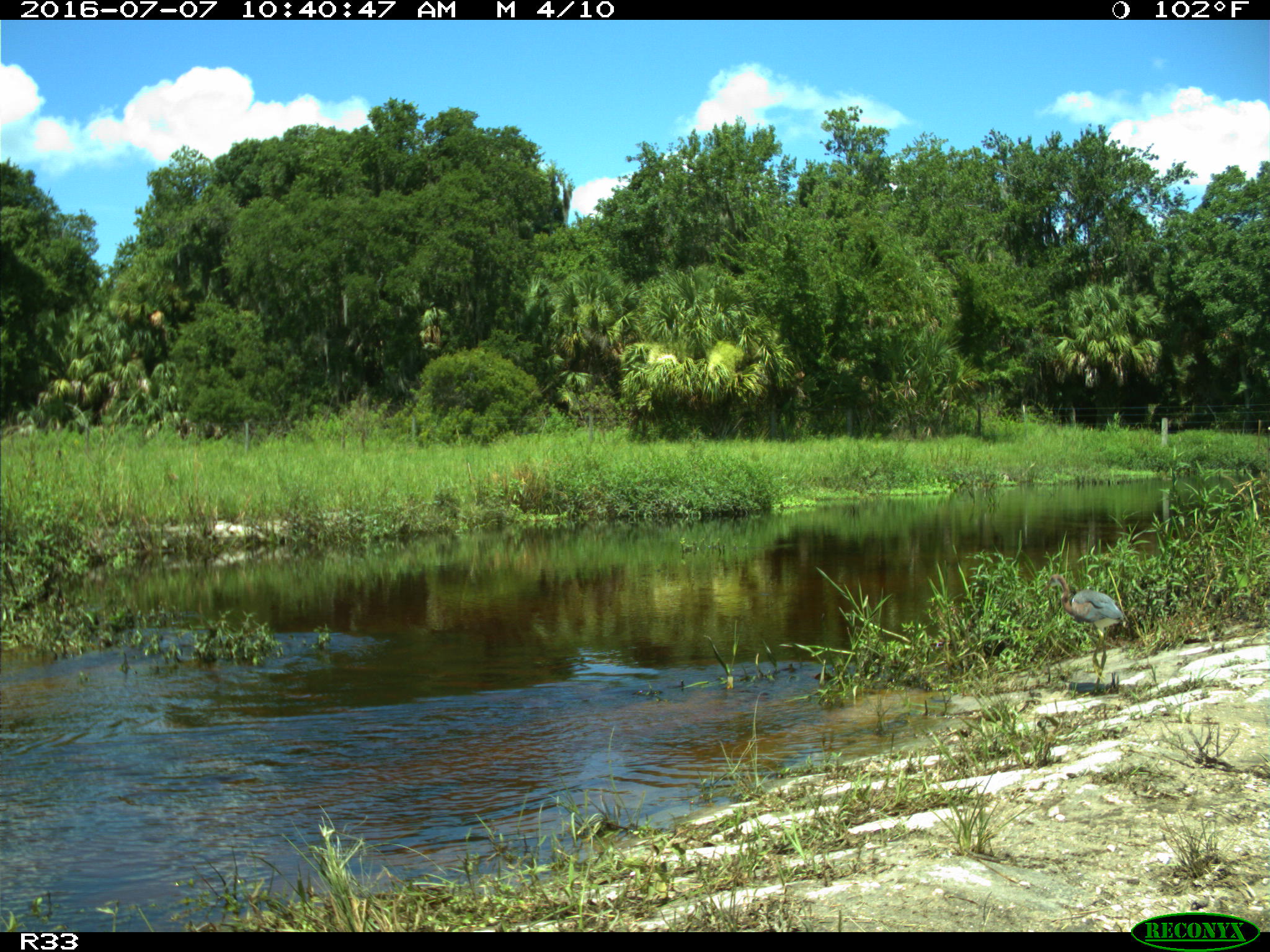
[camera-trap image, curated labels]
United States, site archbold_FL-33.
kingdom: Animalia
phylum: Chordata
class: Aves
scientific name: Aves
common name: birds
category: unidentified bird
Unidentified bird (birds) (Aves).